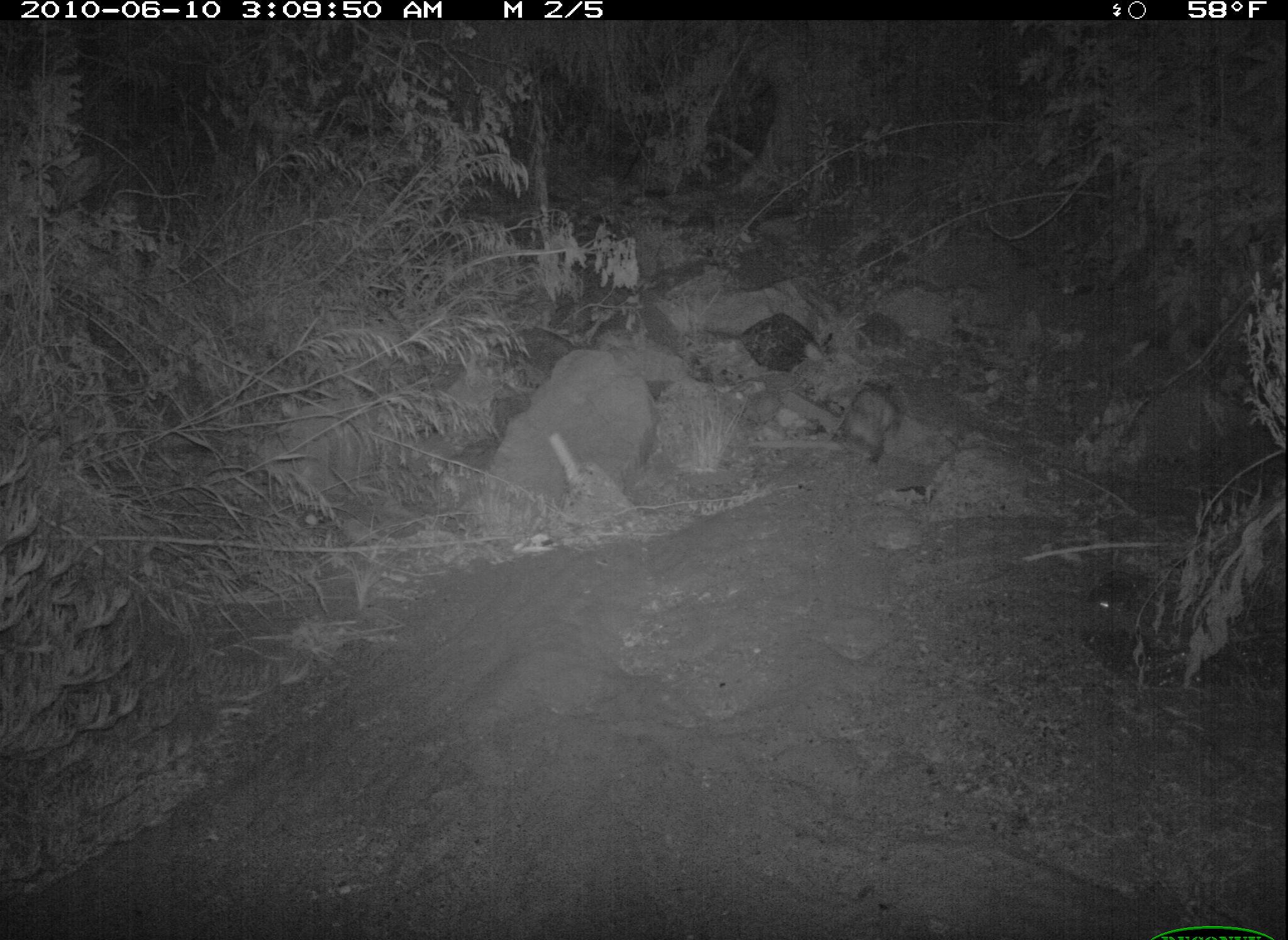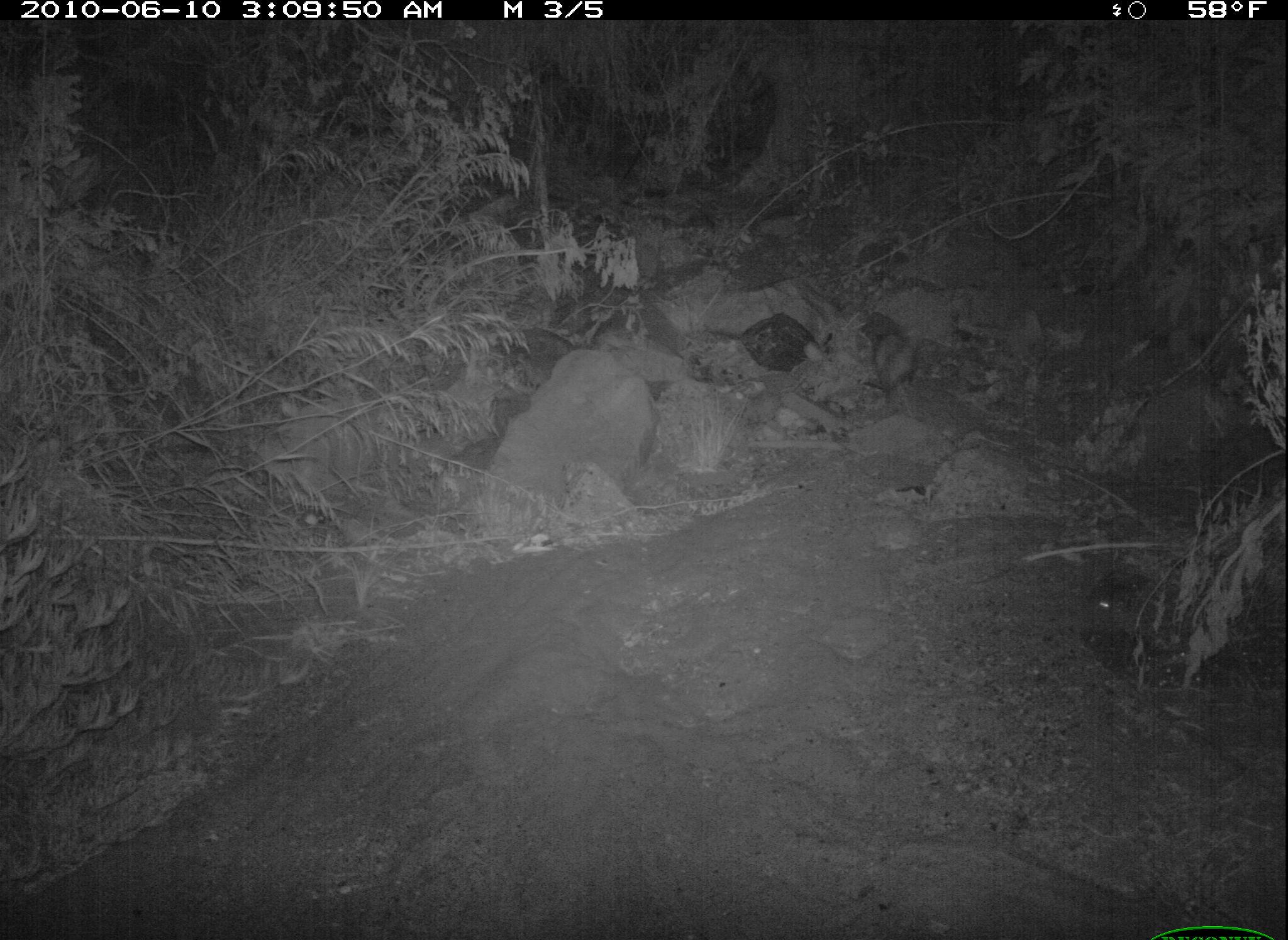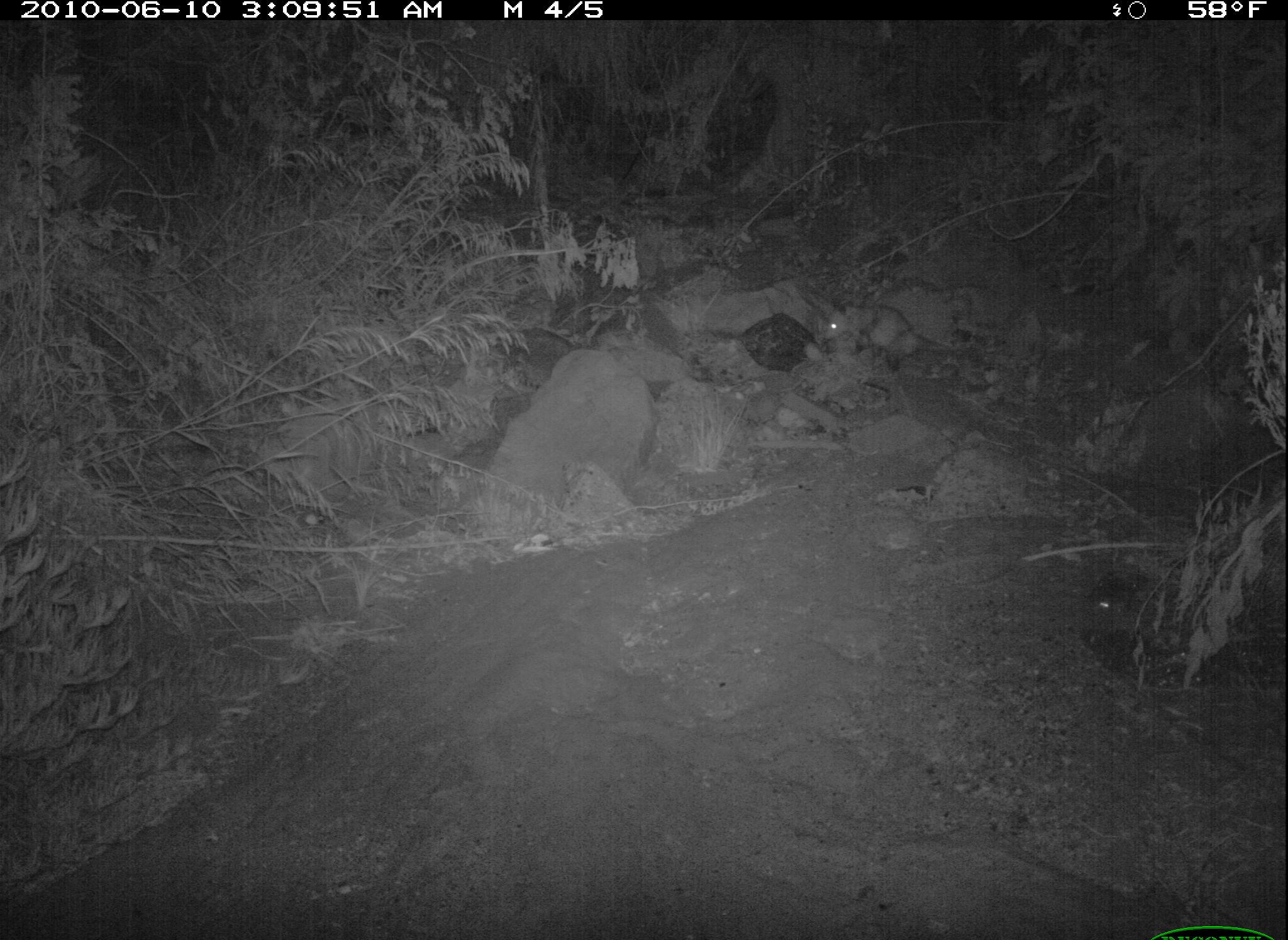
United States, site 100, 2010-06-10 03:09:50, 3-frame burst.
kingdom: Animalia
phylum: Chordata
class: Mammalia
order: Didelphimorphia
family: Didelphidae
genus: Didelphis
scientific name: Didelphis virginiana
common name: virginia opossum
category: opossum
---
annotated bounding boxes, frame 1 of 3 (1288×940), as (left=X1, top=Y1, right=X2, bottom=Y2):
opossum: (left=831, top=367, right=911, bottom=470)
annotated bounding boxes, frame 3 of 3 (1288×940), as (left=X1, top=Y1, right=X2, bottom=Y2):
opossum: (left=813, top=285, right=984, bottom=379)